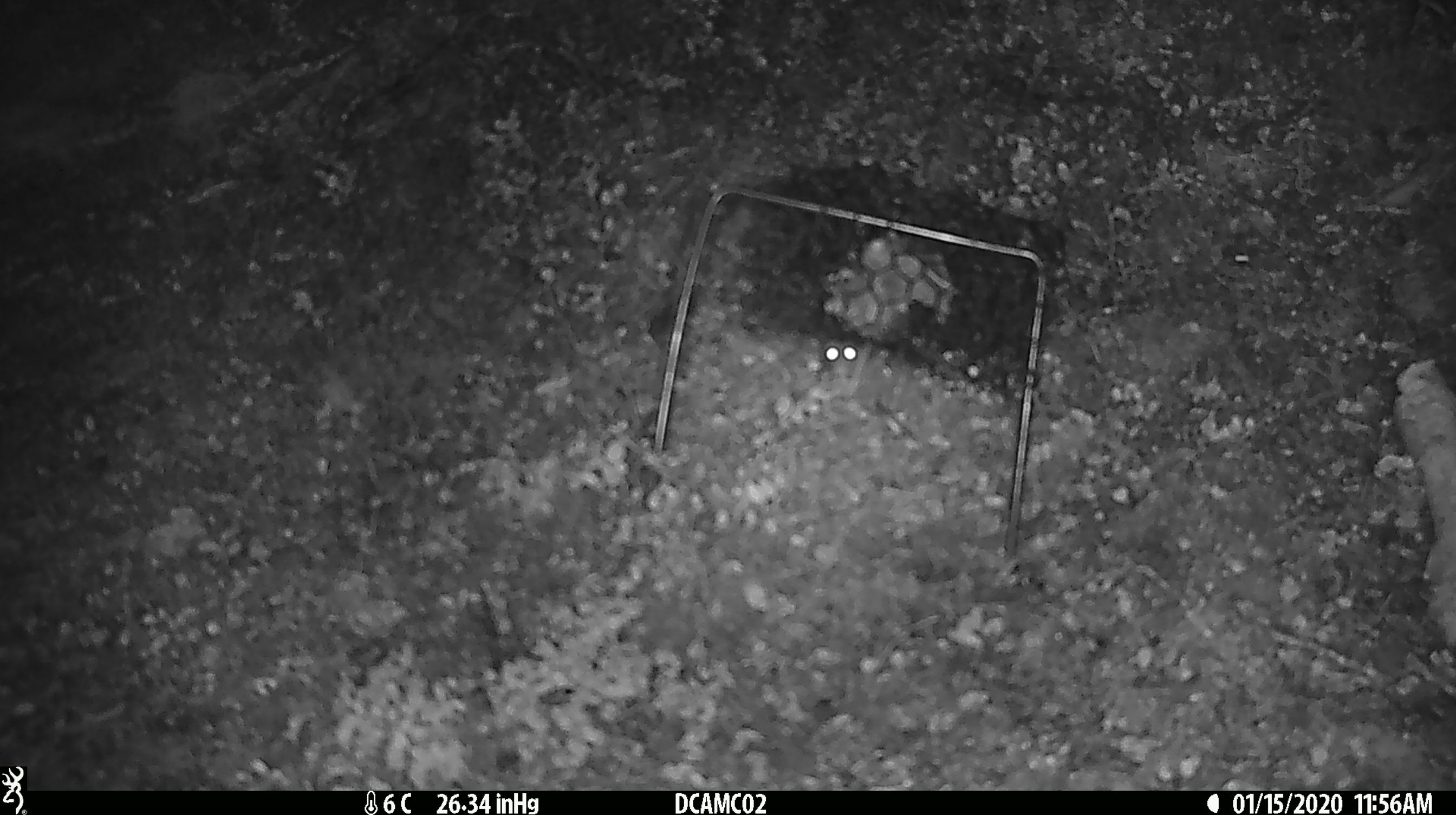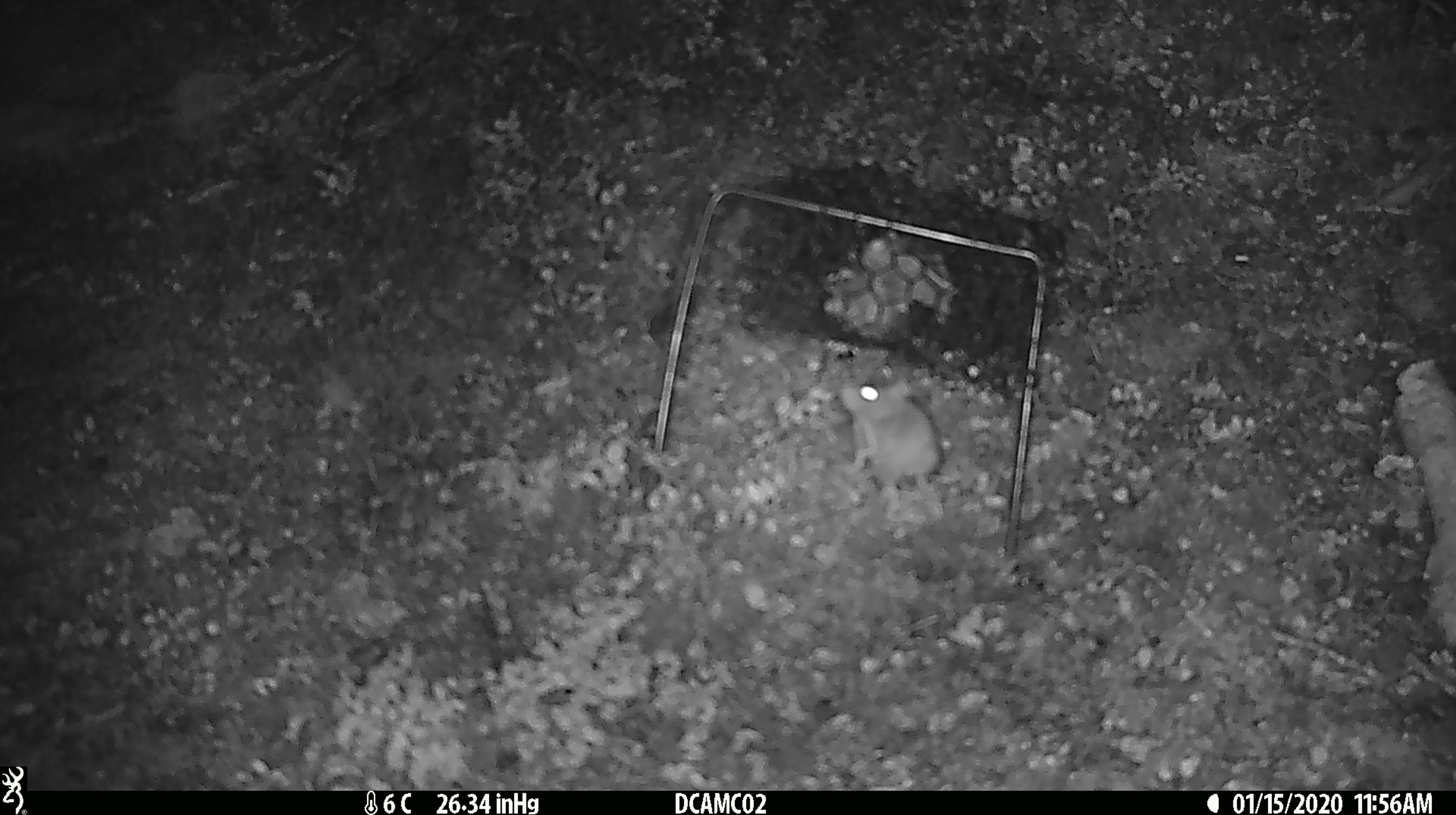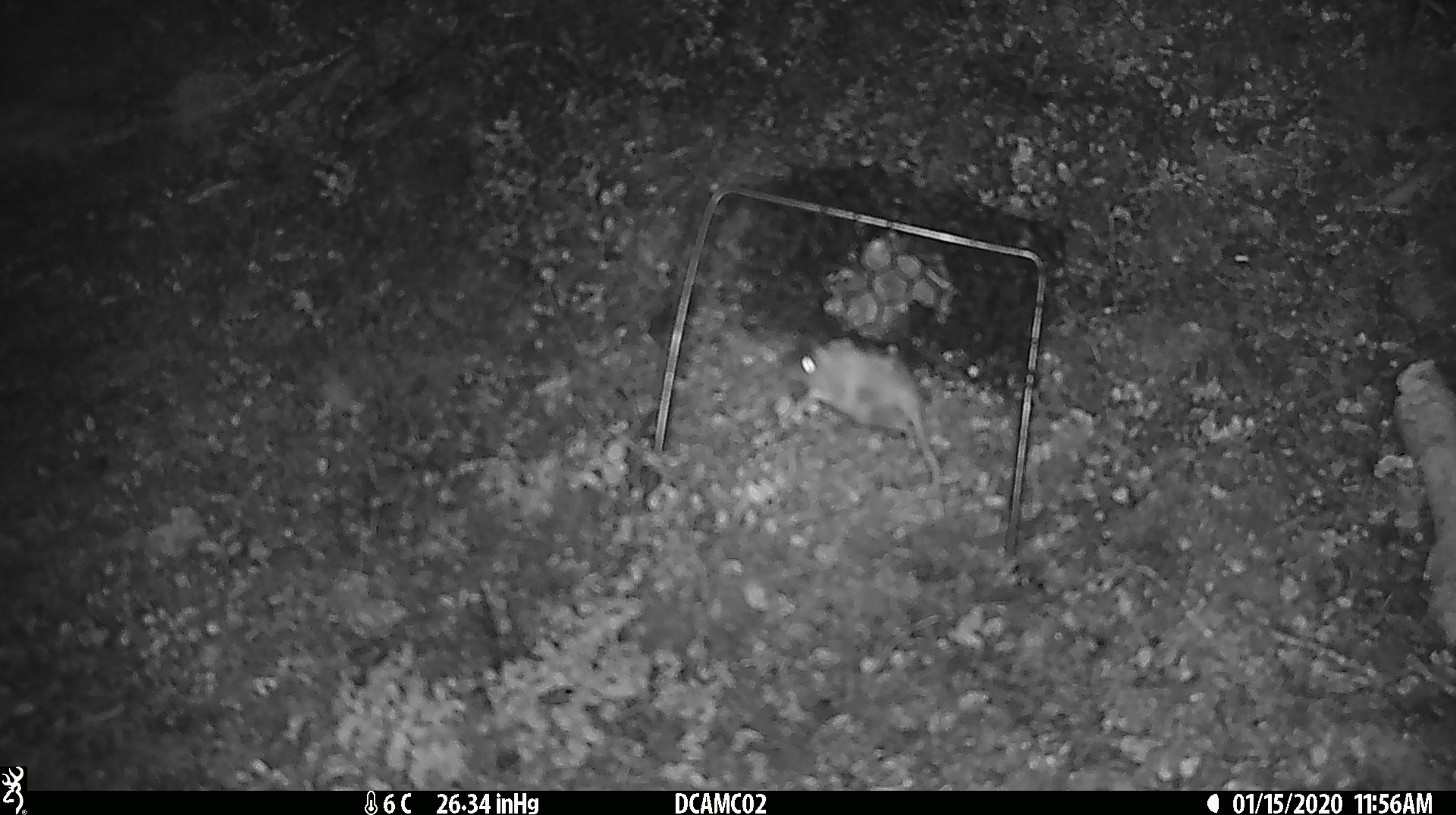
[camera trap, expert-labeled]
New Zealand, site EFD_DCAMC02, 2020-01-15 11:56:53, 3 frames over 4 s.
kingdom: Animalia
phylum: Chordata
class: Mammalia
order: Rodentia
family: Muridae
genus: Mus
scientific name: Mus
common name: mouse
Mouse (Mus).